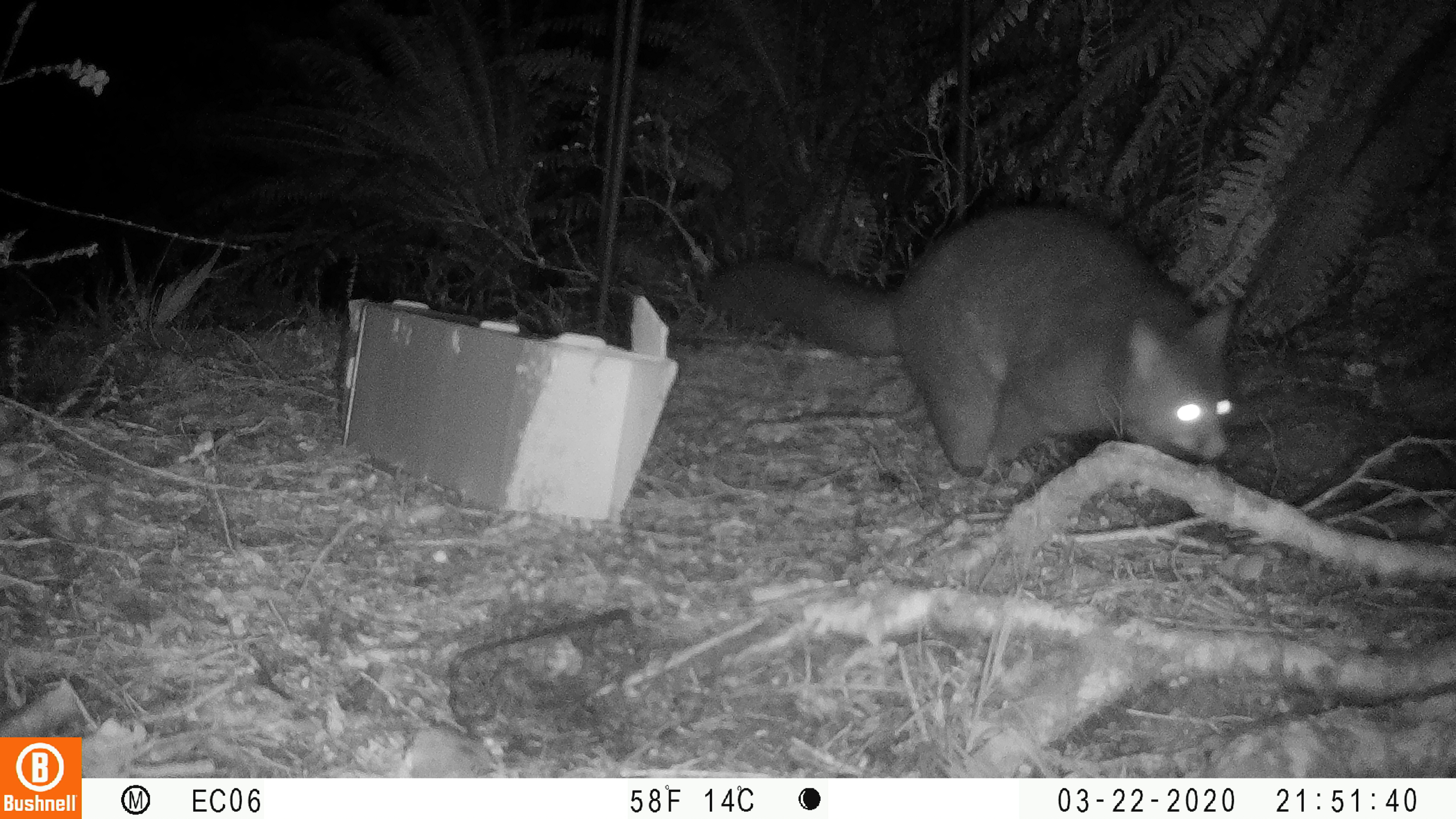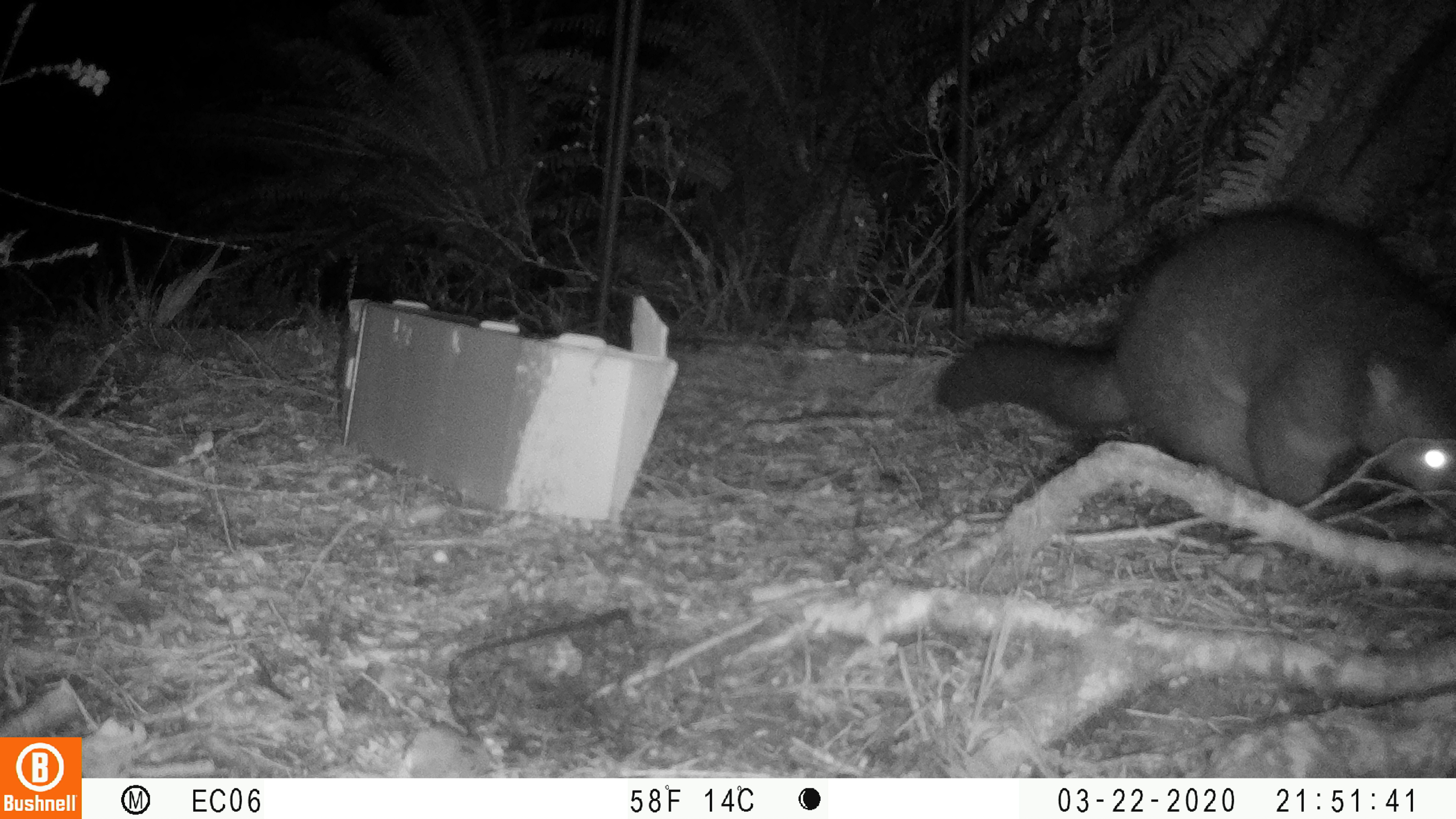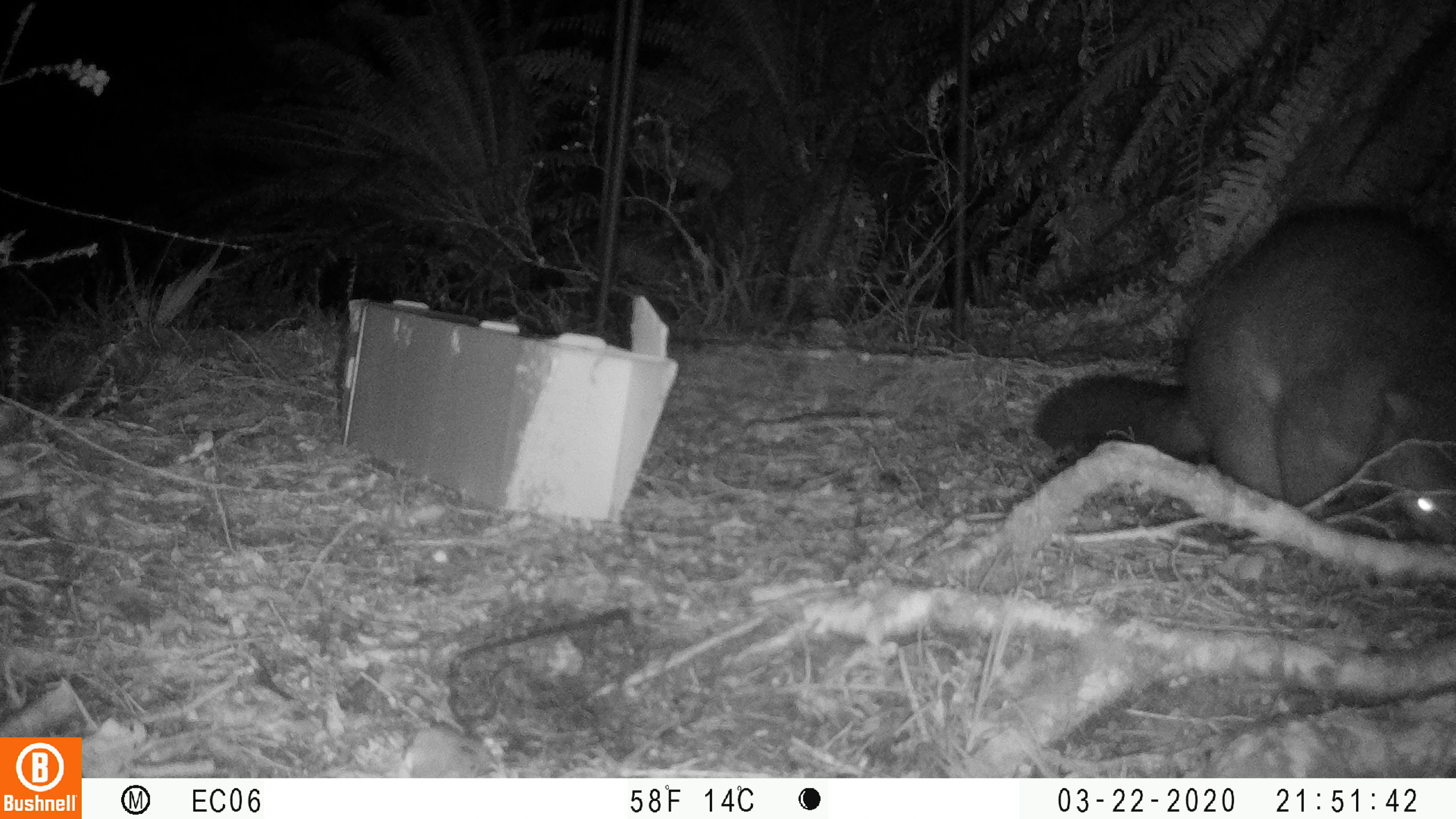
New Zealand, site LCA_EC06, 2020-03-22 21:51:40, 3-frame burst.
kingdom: Animalia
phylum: Chordata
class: Mammalia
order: Diprotodontia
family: Phalangeridae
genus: Trichosurus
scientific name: Trichosurus vulpecula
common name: common brushtail possum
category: possum